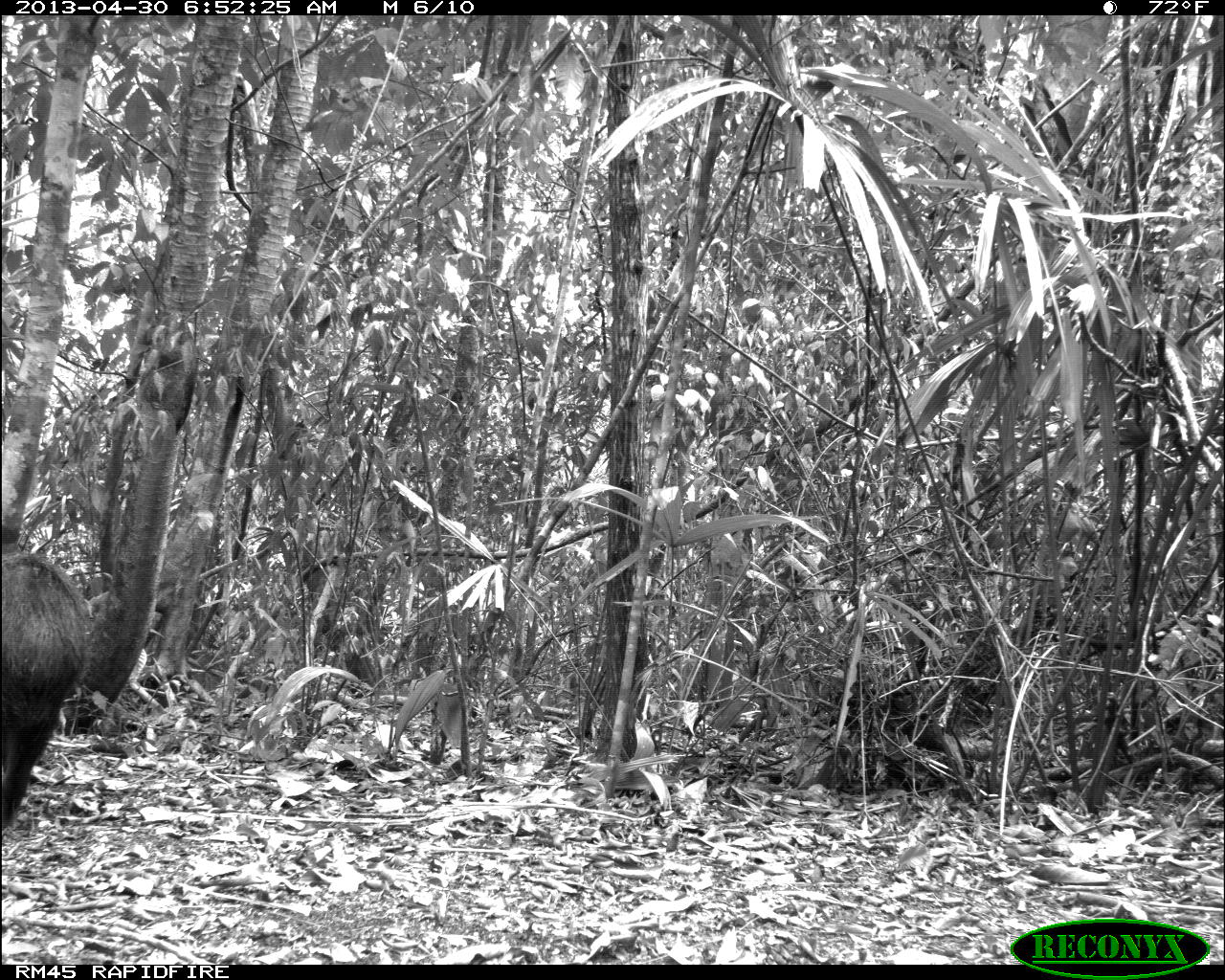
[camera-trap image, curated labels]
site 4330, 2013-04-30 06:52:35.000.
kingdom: Animalia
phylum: Chordata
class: Mammalia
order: Artiodactyla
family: Tayassuidae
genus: Tayassu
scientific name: Tayassu pecari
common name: white-lipped peccary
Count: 5.